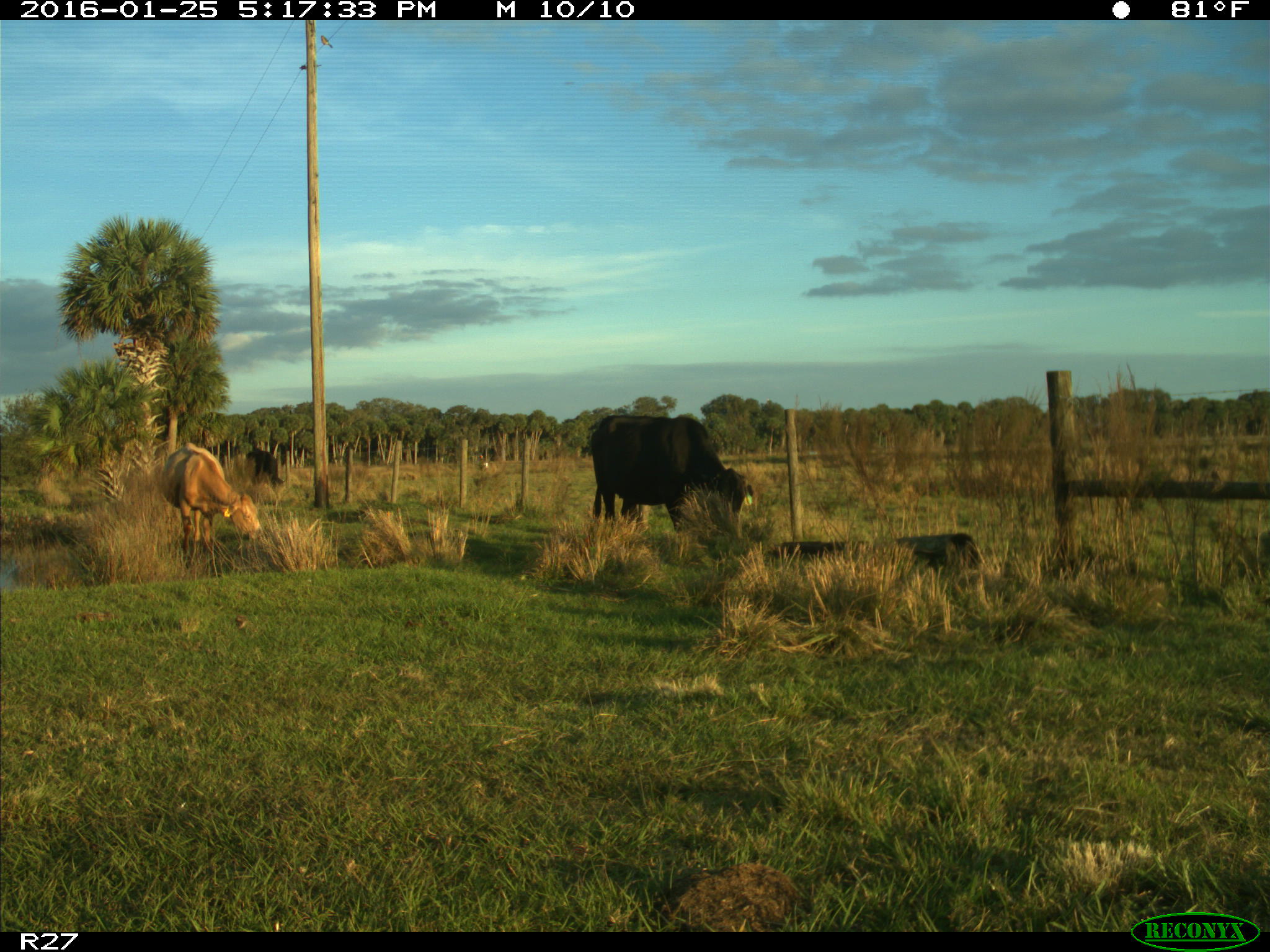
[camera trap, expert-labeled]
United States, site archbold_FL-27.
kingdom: Animalia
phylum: Chordata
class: Mammalia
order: Artiodactyla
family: Bovidae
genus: Bos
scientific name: Bos taurus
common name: domestic cow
Bos taurus (domestic cow).